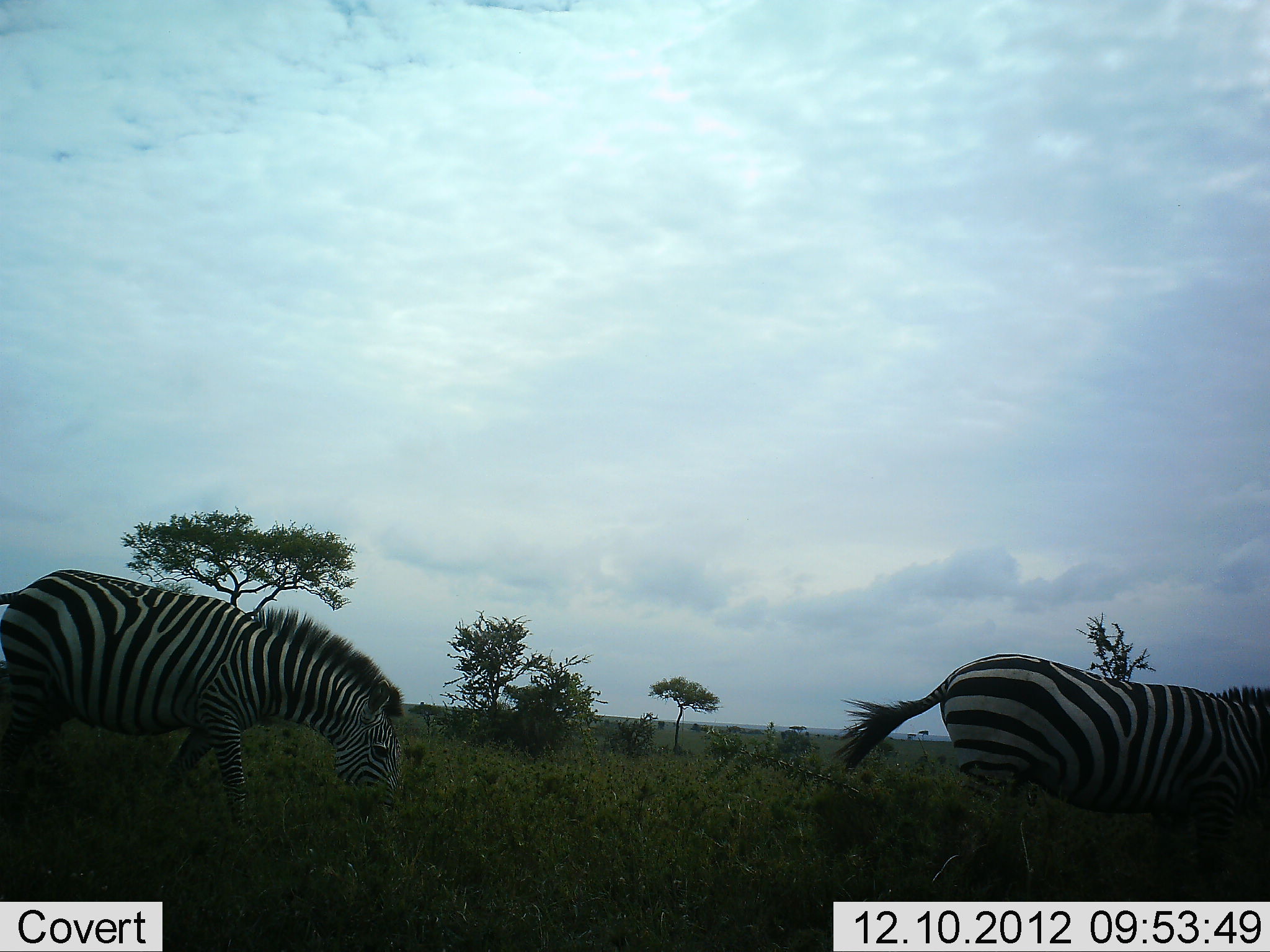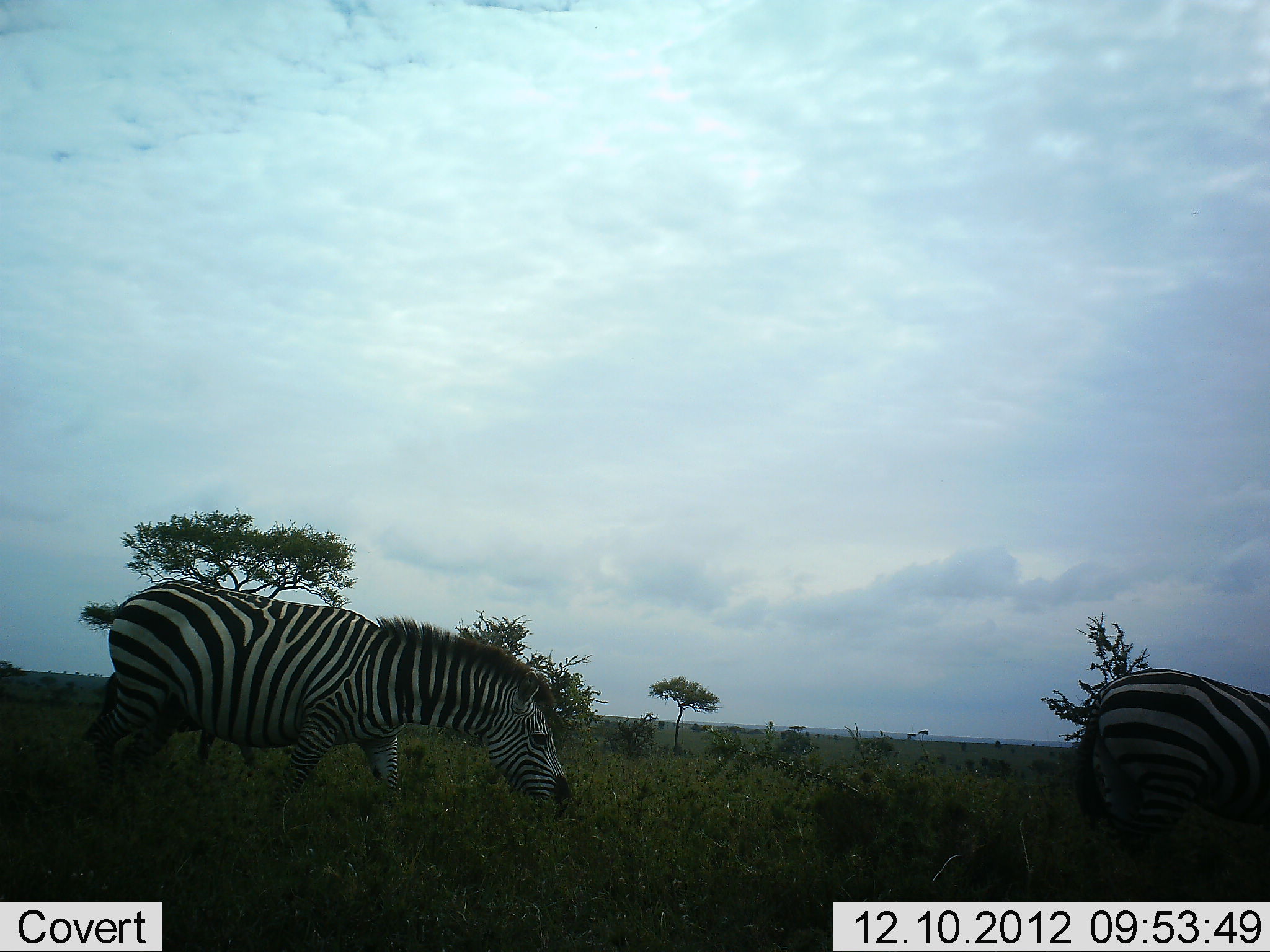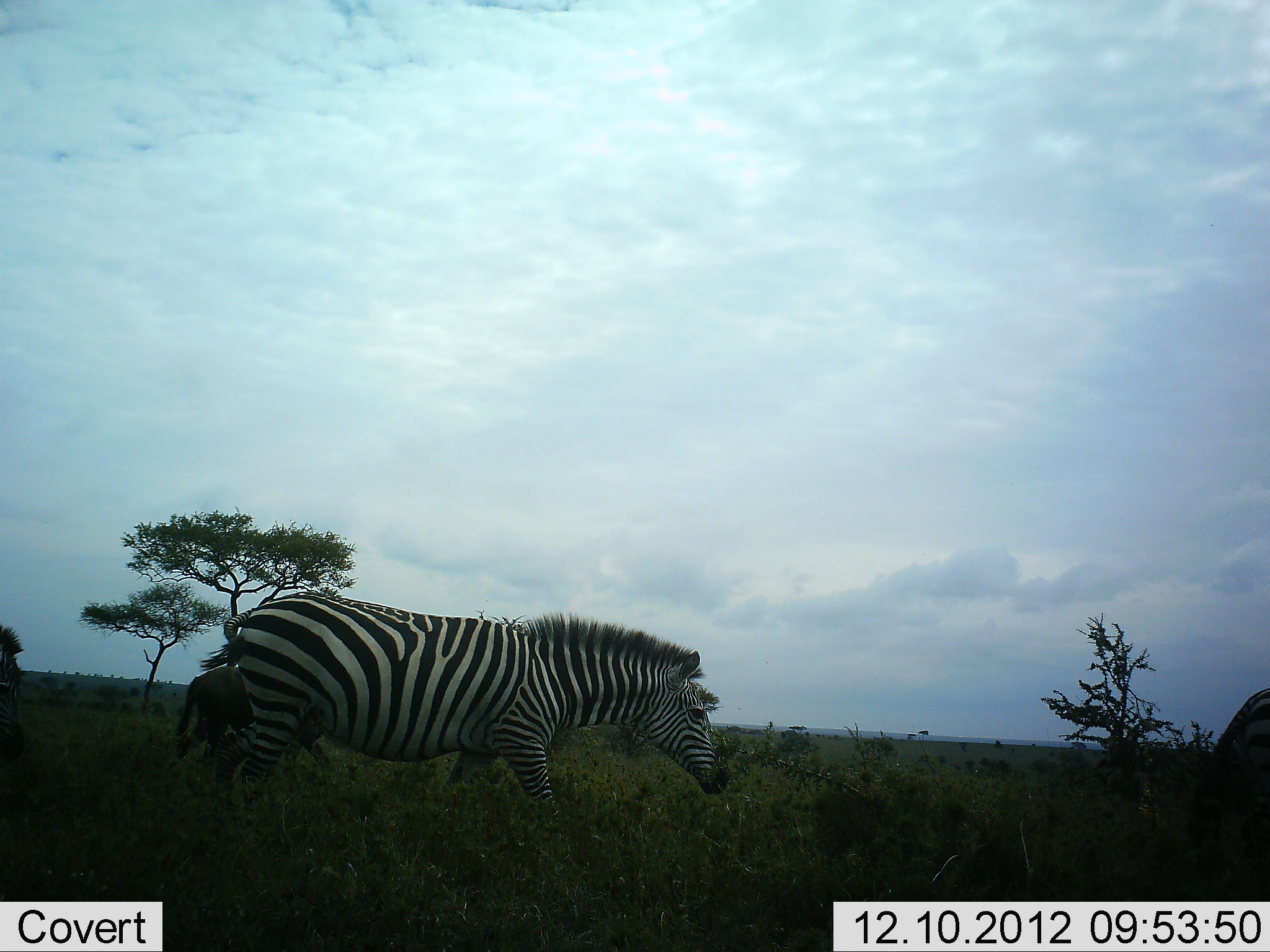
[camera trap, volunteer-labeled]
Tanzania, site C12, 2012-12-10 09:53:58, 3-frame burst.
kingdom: Animalia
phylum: Chordata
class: Mammalia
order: Perissodactyla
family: Equidae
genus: Equus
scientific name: Equus quagga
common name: plains zebra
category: zebra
Zebra (plains zebra) (Equus quagga), count 3. Behavior (volunteer vote fractions): standing 0%, resting 0%, moving 100%, interacting 10%. Young present (vote fraction): 0%. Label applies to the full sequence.